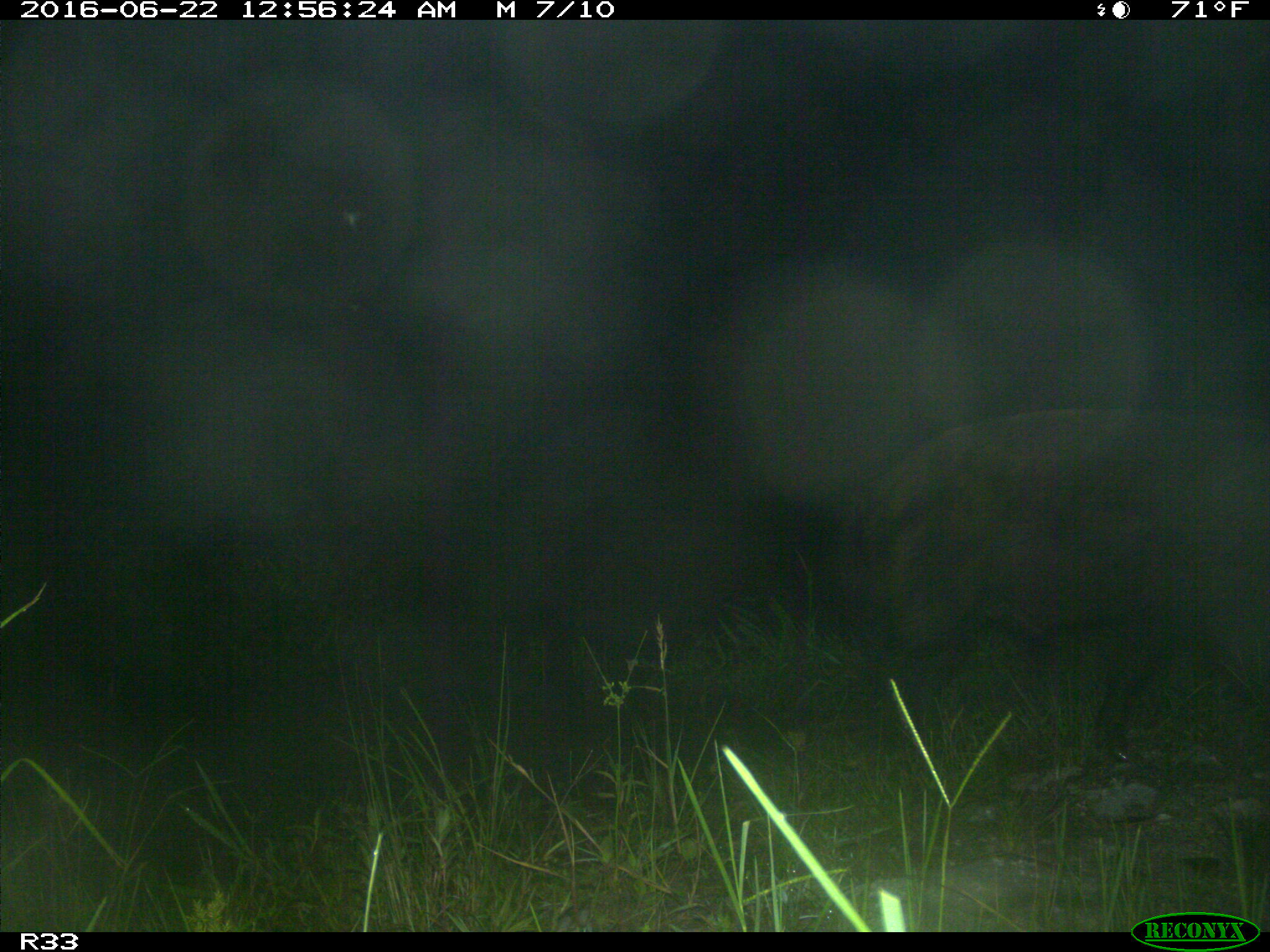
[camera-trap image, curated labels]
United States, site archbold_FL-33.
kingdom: Animalia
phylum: Chordata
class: Mammalia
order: Artiodactyla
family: Suidae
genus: Sus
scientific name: Sus scrofa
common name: wild boar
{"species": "Sus scrofa (wild boar)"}